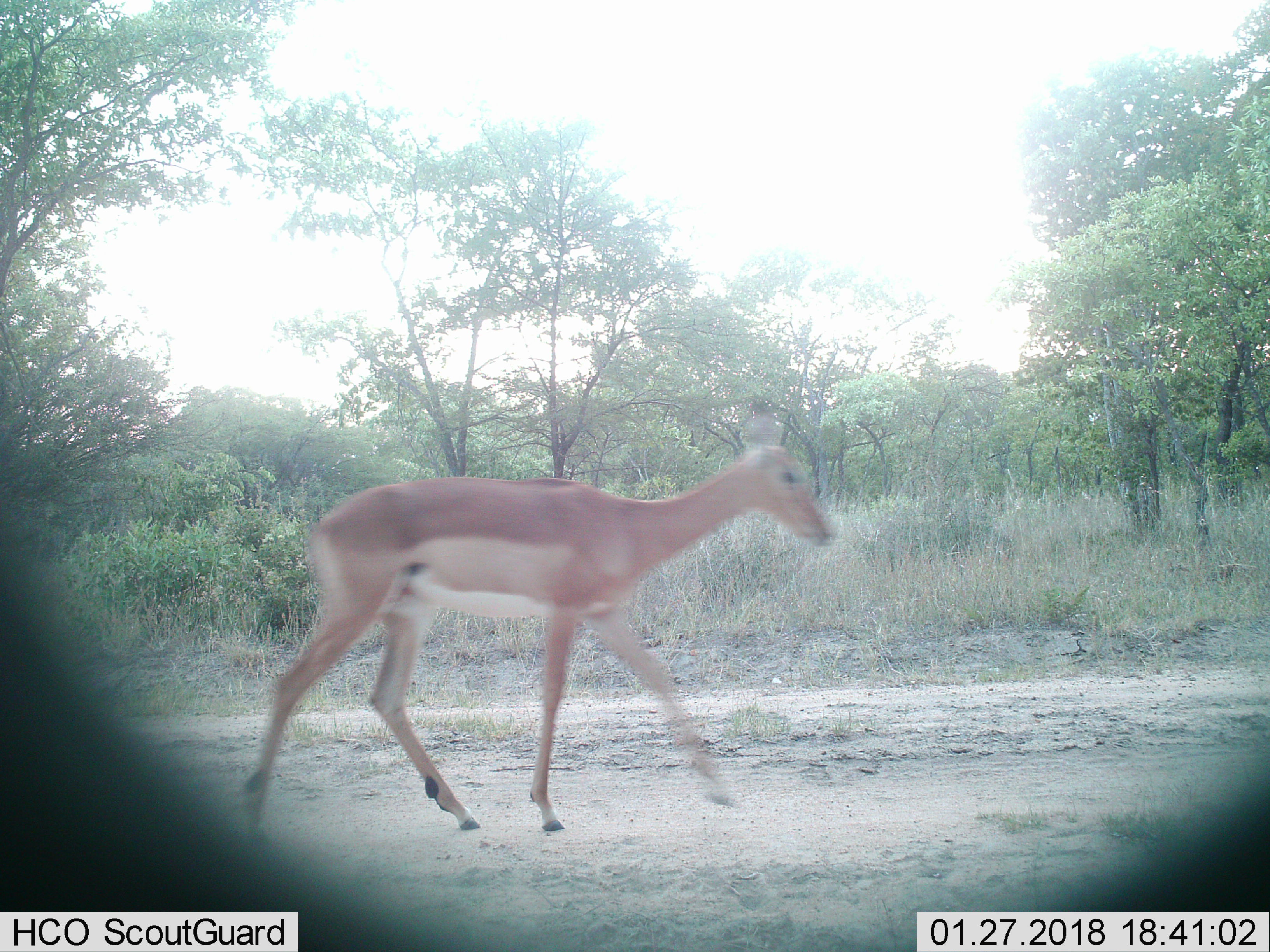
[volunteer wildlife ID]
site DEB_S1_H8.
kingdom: Animalia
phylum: Chordata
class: Mammalia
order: Artiodactyla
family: Bovidae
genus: Aepyceros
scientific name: Aepyceros melampus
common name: impala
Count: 1.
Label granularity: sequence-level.